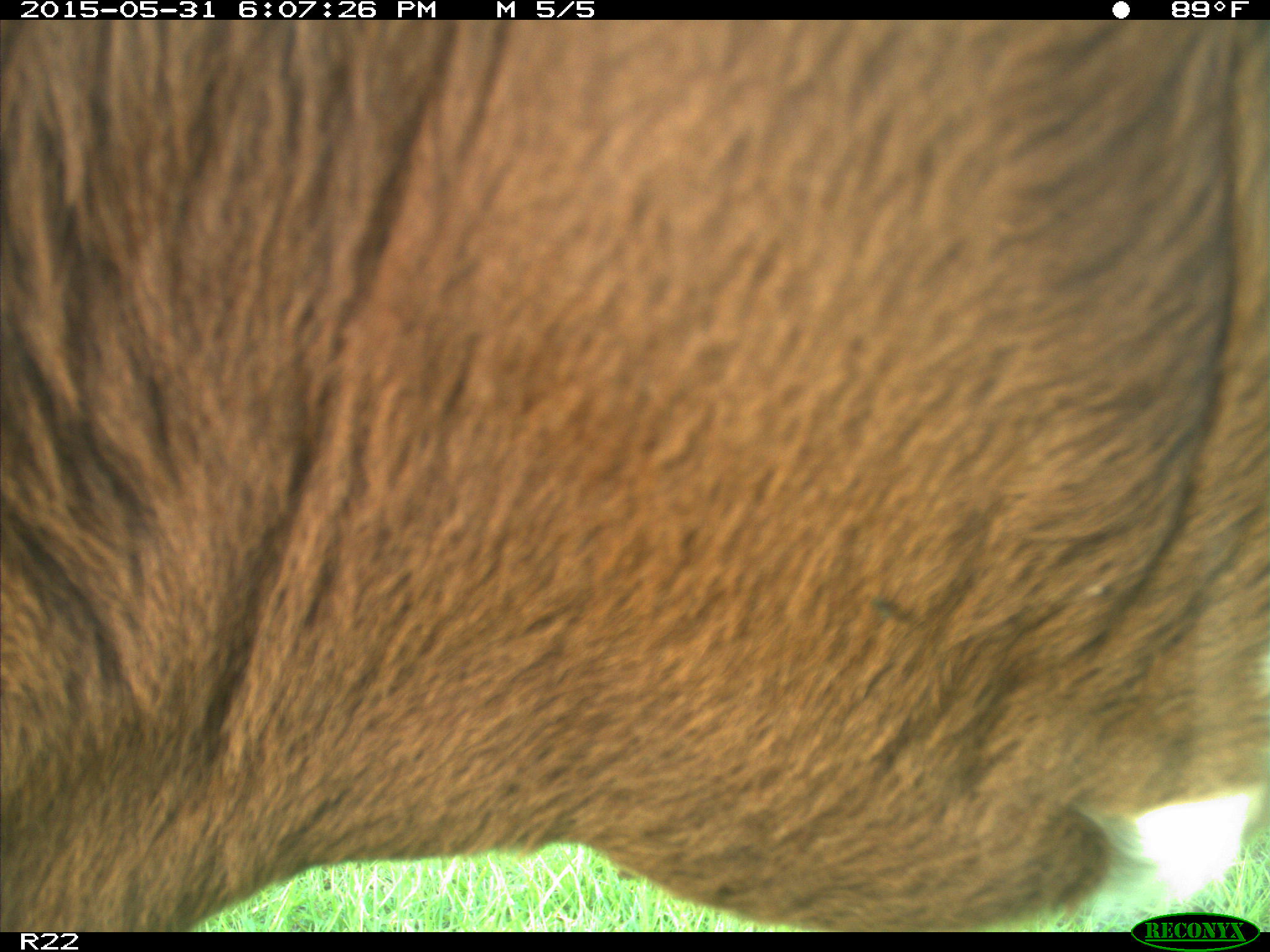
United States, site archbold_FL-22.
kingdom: Animalia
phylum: Chordata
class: Mammalia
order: Artiodactyla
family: Bovidae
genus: Bos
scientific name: Bos taurus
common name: domestic cow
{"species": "Bos taurus (domestic cow)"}